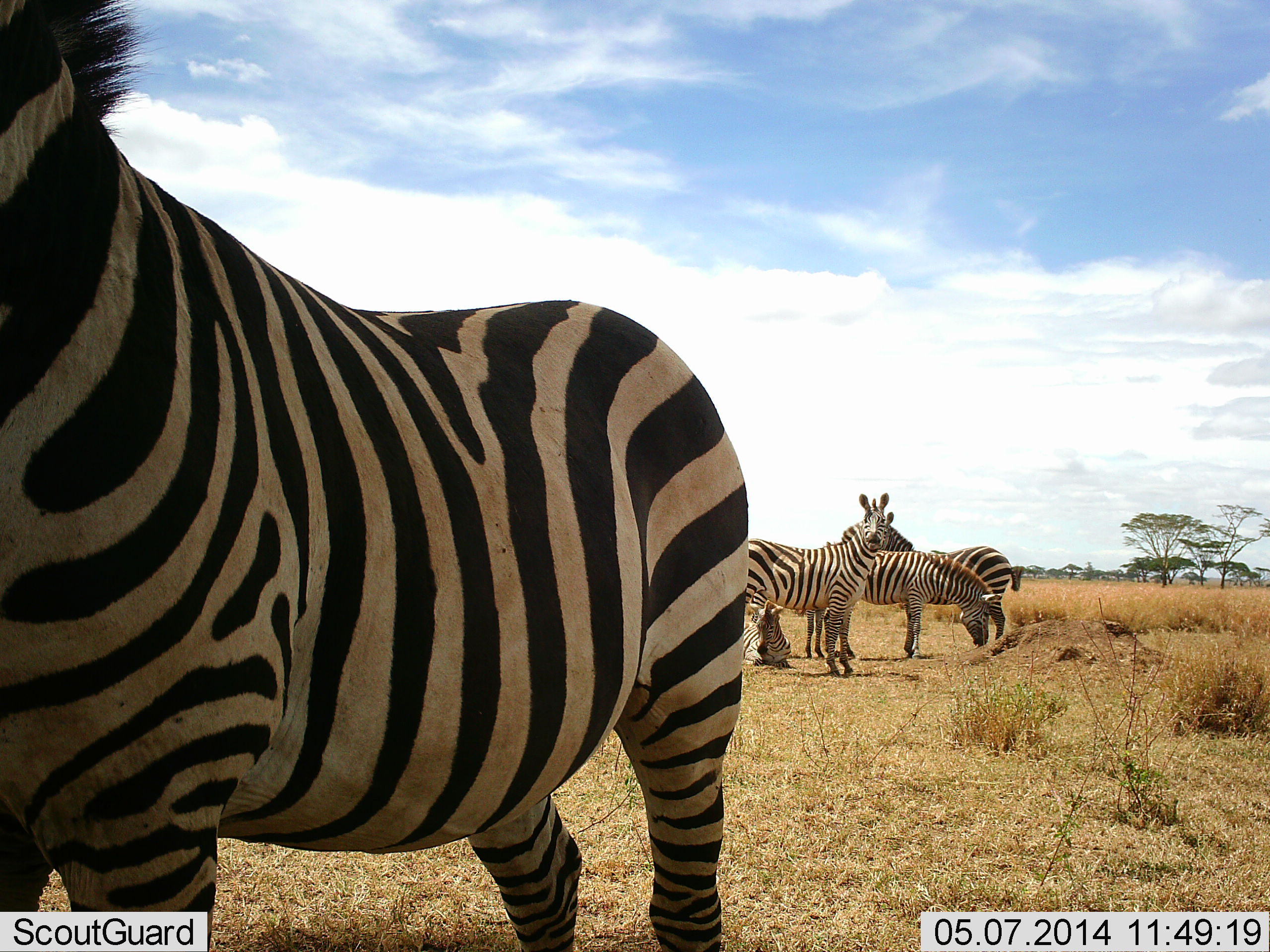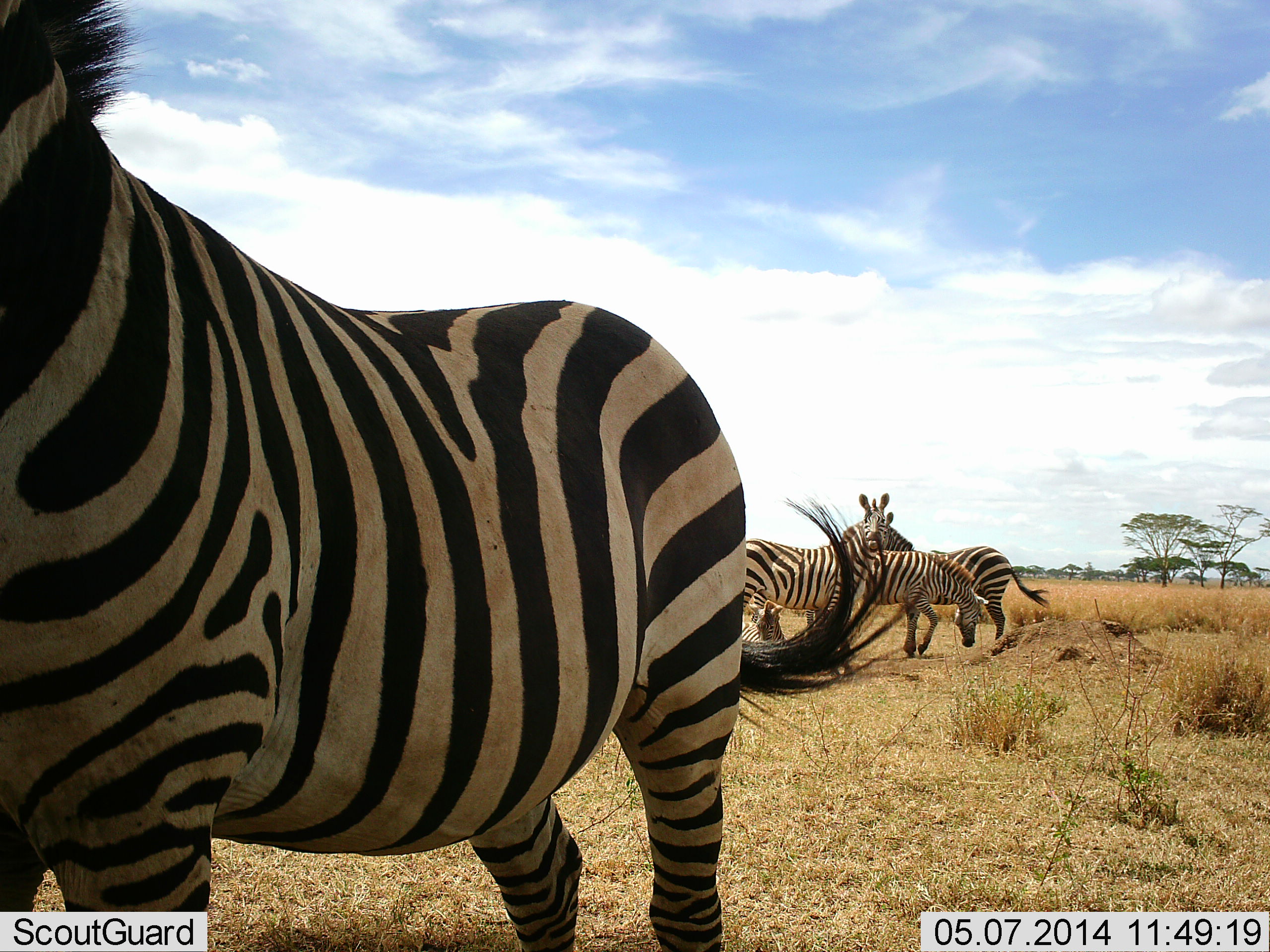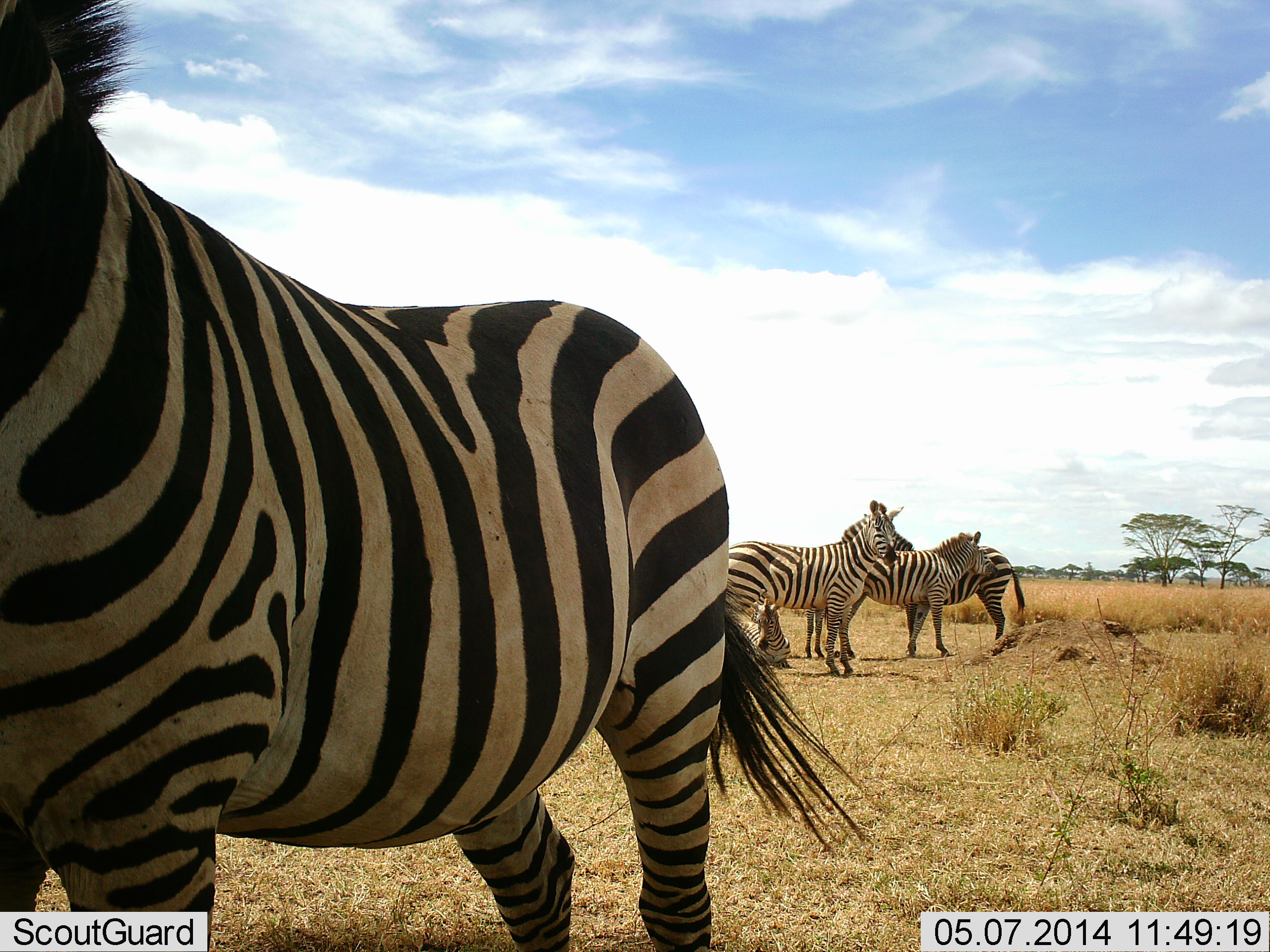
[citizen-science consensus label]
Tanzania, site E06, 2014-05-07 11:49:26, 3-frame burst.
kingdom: Animalia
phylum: Chordata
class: Mammalia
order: Perissodactyla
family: Equidae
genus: Equus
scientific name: Equus quagga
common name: plains zebra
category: zebra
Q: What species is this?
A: Zebra (plains zebra) (Equus quagga).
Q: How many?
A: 4.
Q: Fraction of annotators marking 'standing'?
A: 100%.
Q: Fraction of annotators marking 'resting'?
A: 20%.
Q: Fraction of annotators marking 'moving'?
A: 10%.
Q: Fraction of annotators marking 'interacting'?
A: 0%.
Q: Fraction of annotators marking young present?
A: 0%.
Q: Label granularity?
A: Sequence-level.